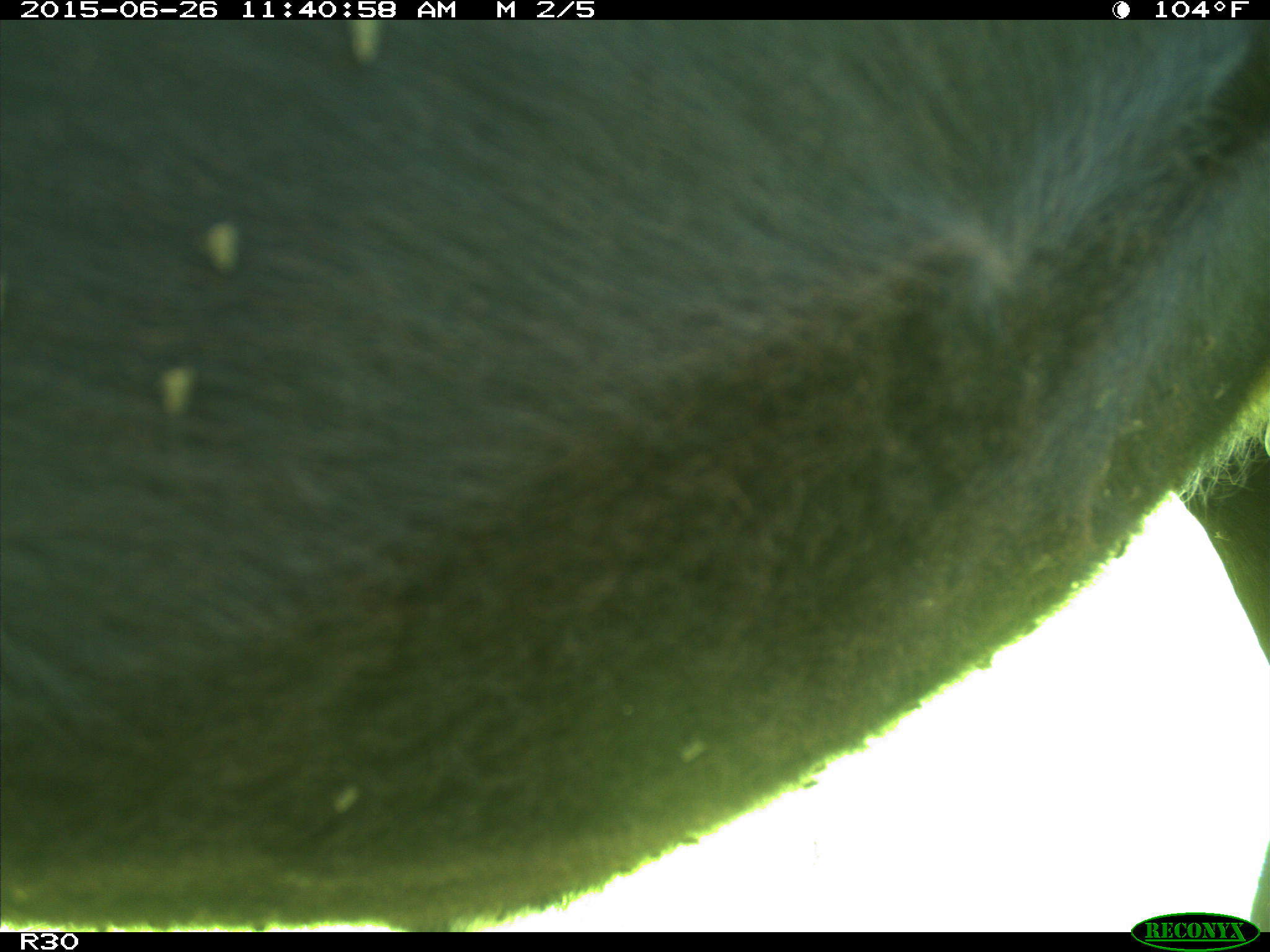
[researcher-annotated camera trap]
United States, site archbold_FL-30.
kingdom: Animalia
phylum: Chordata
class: Mammalia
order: Artiodactyla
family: Bovidae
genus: Bos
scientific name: Bos taurus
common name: domestic cow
Bos taurus (domestic cow).